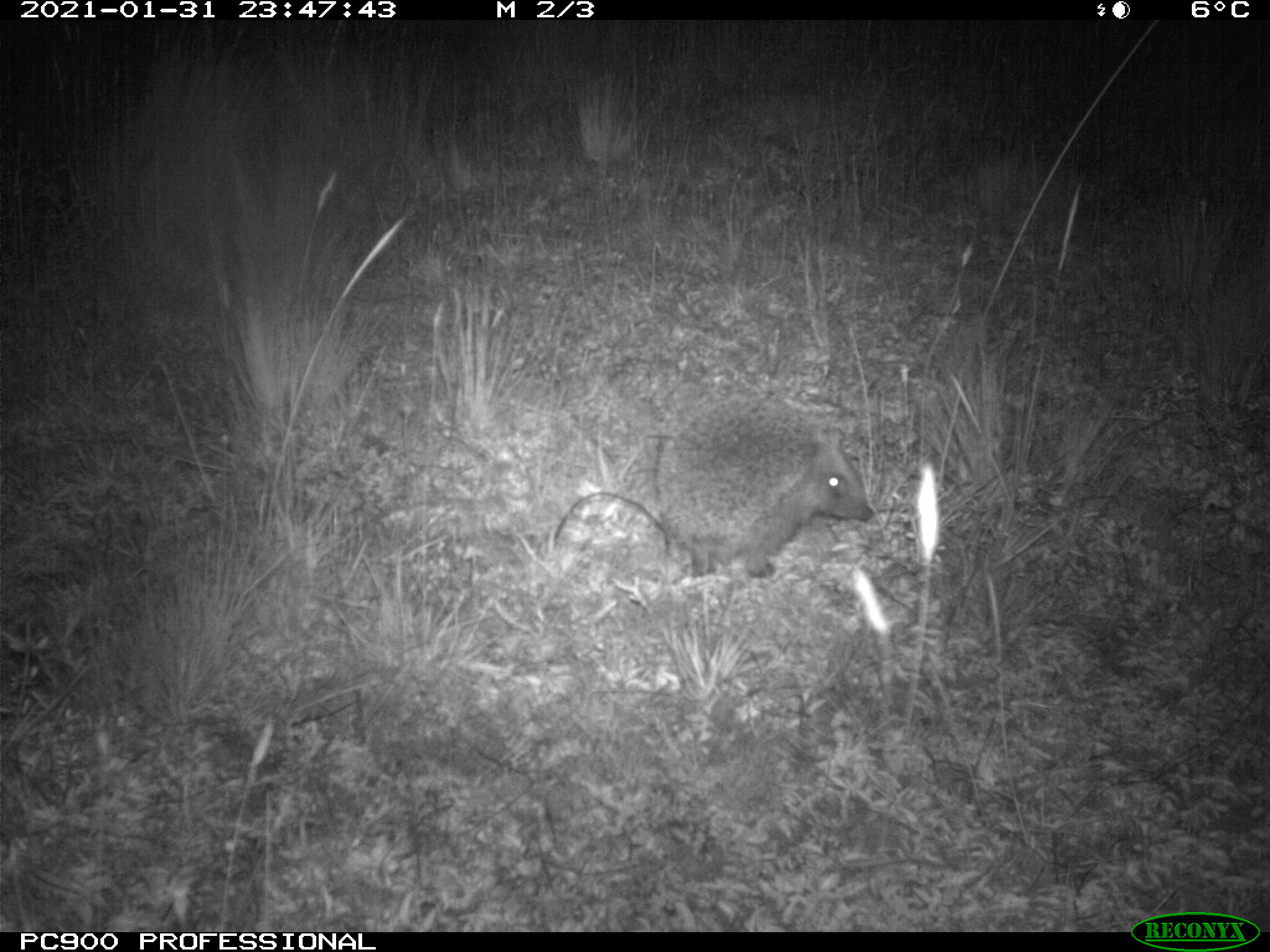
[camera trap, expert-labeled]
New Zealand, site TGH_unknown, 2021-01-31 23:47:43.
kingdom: Animalia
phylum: Chordata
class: Mammalia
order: Eulipotyphla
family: Erinaceidae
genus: Erinaceus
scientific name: Erinaceus europaeus europaeus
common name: european hedgehog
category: hedgehog